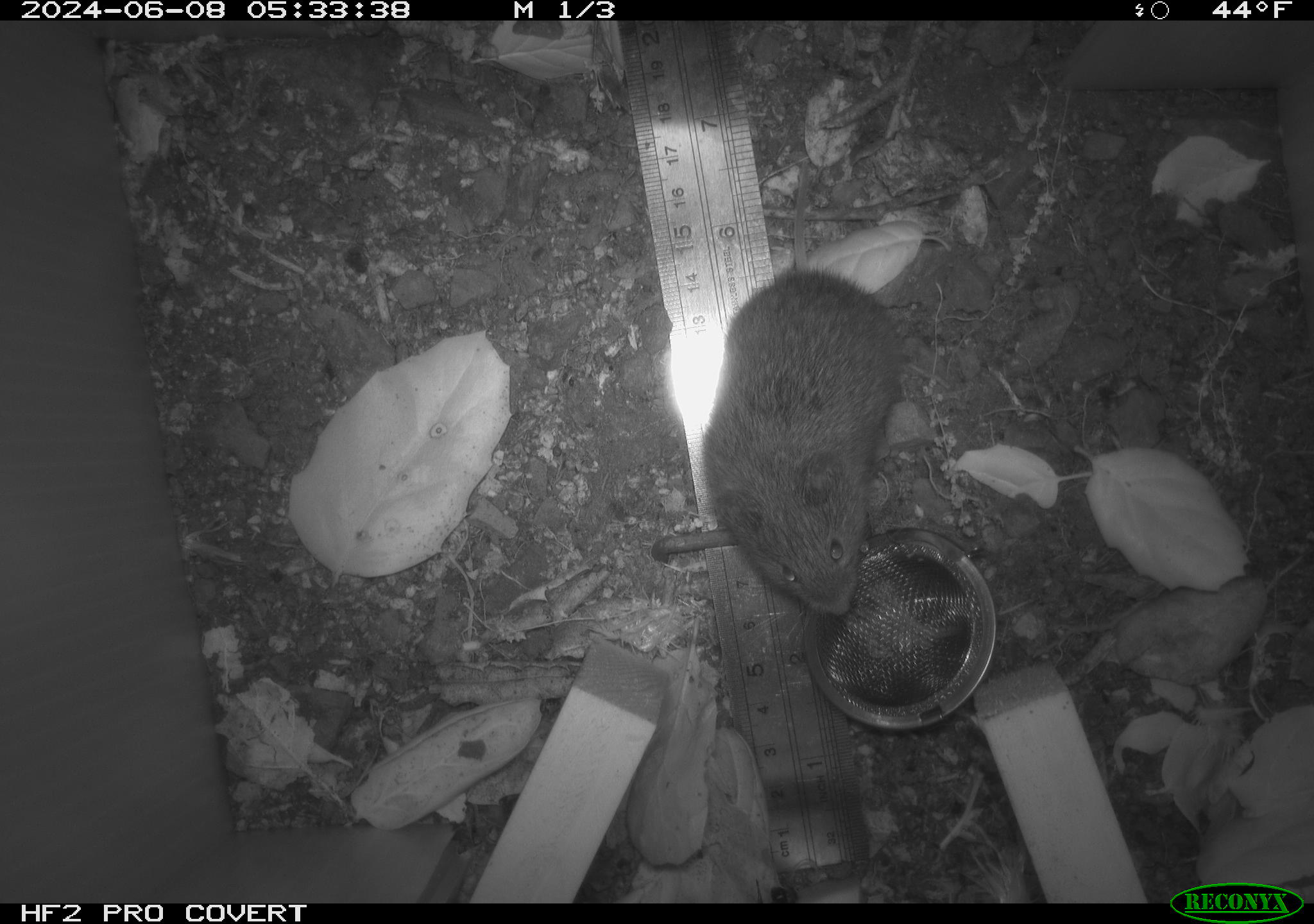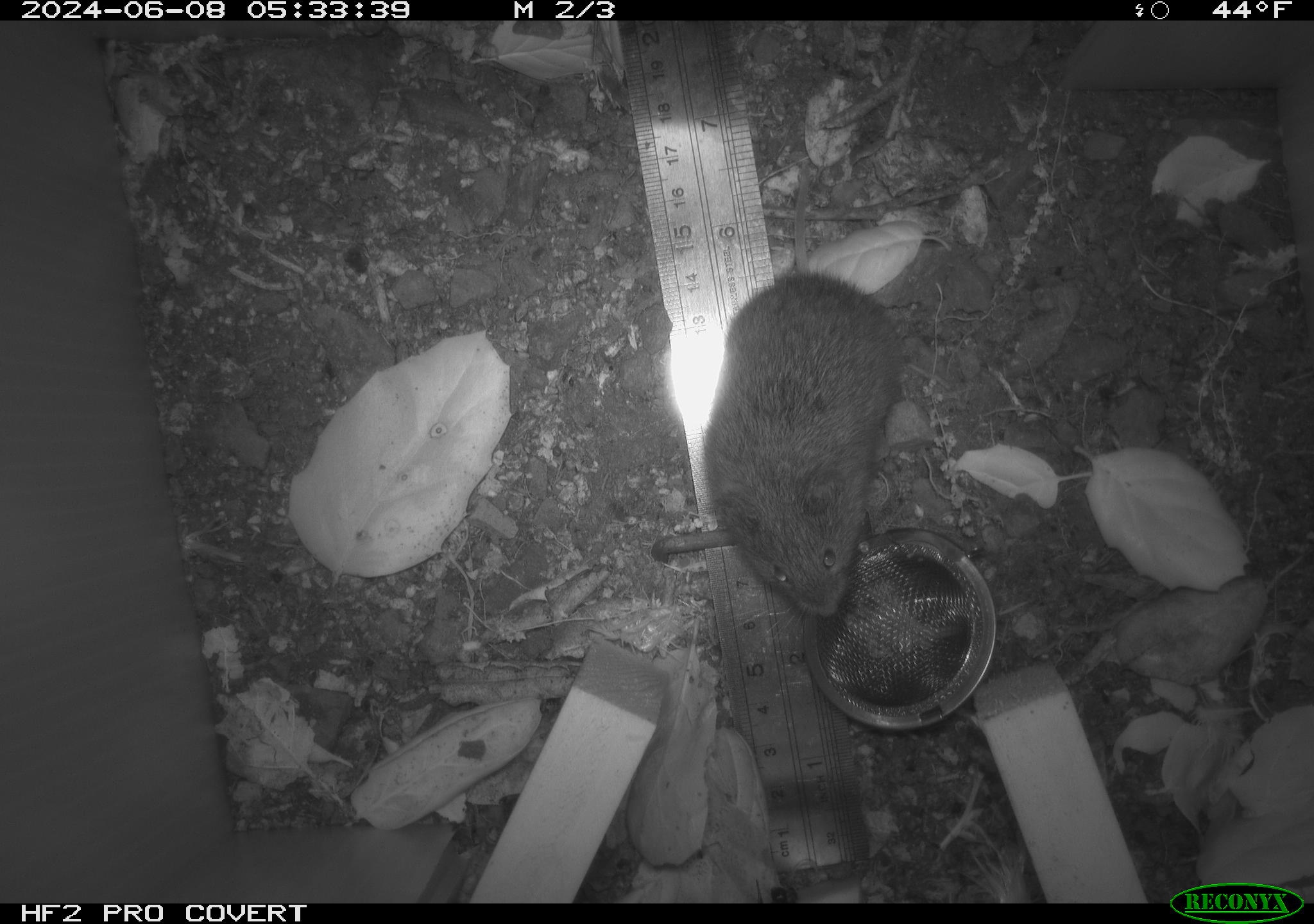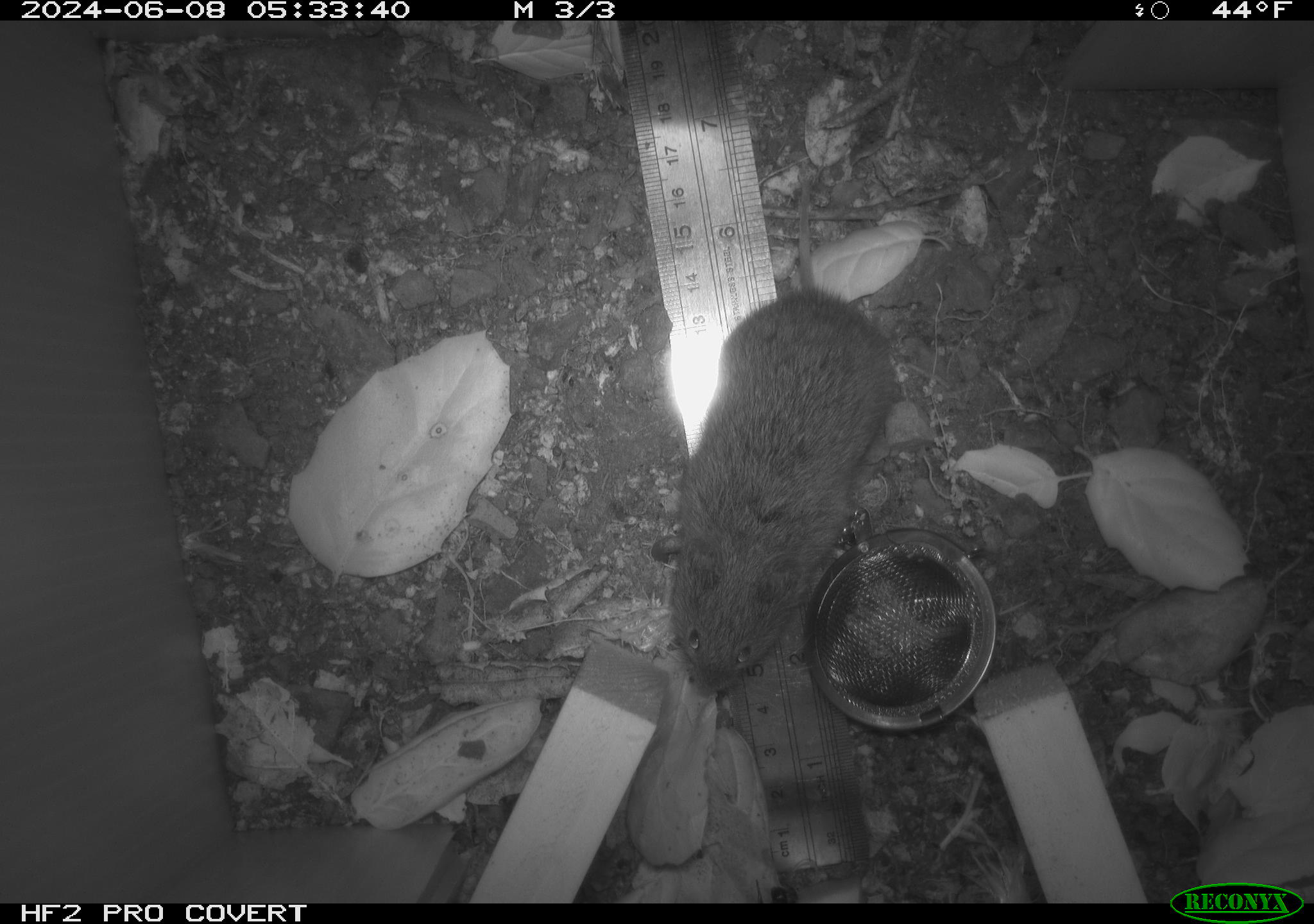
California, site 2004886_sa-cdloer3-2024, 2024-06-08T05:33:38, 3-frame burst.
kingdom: Animalia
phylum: Chordata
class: Mammalia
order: Rodentia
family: Cricetidae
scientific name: Arvicolinae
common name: voles, lemmings, and muskrats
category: arvicolinae subfamily